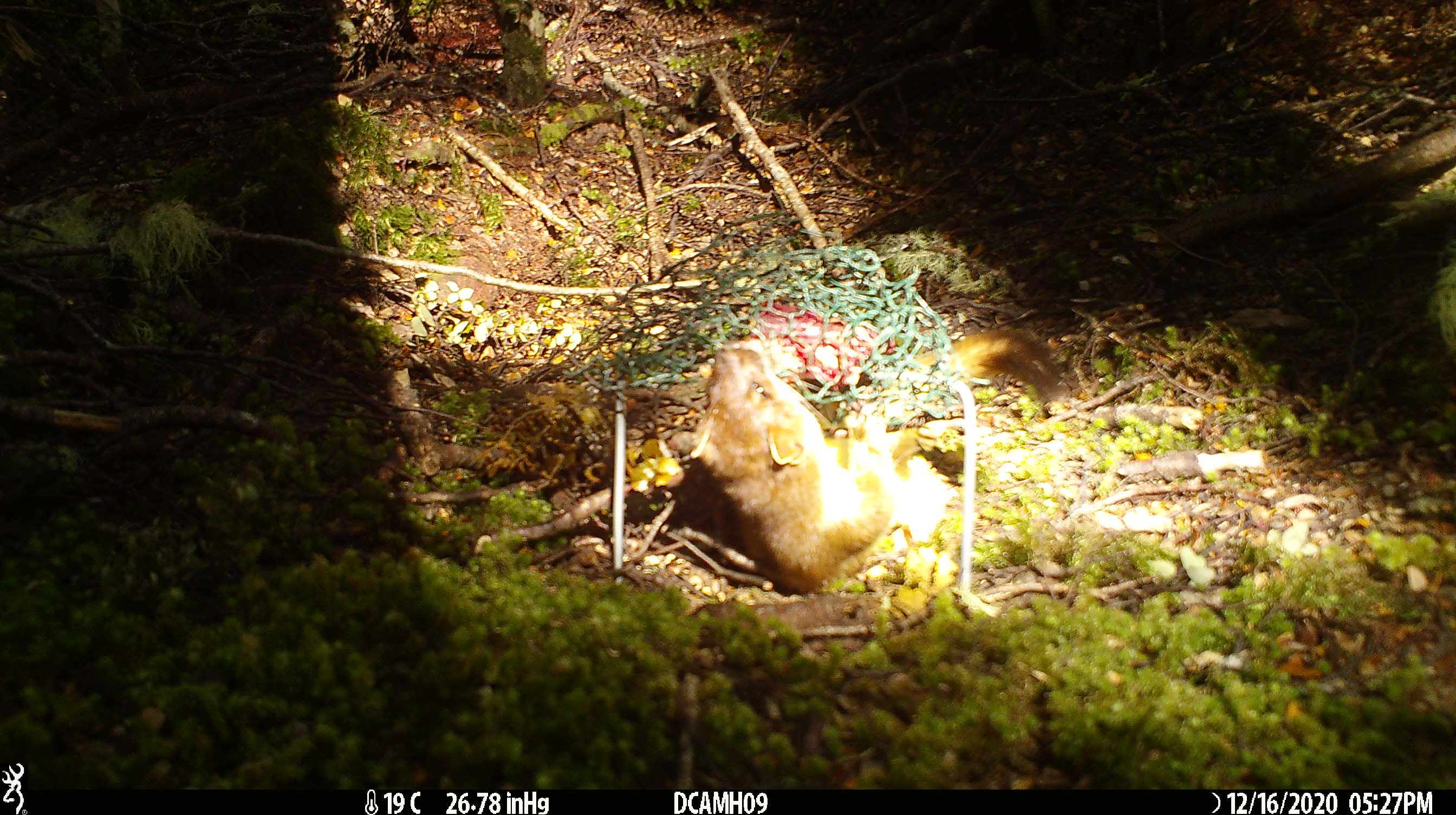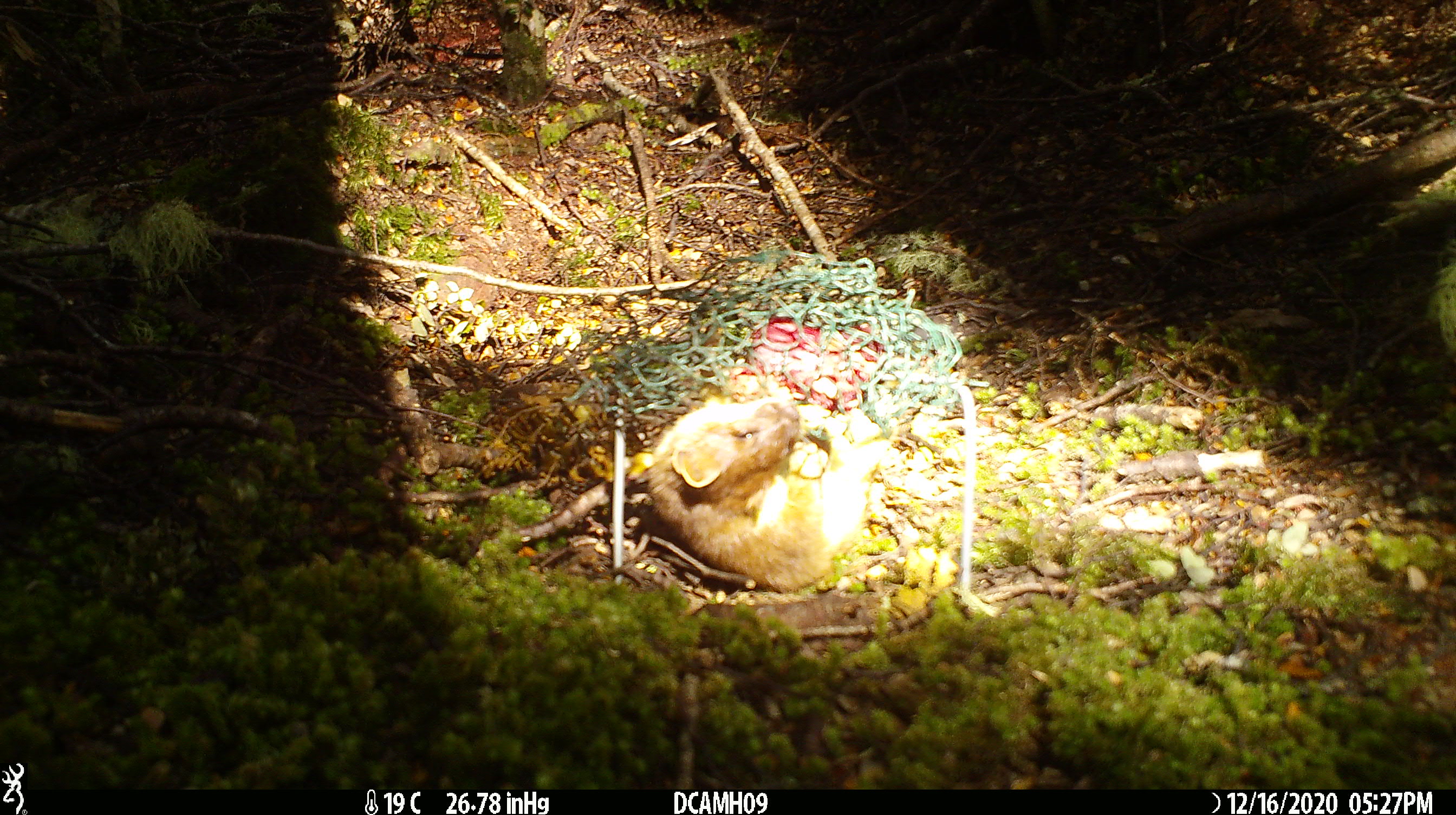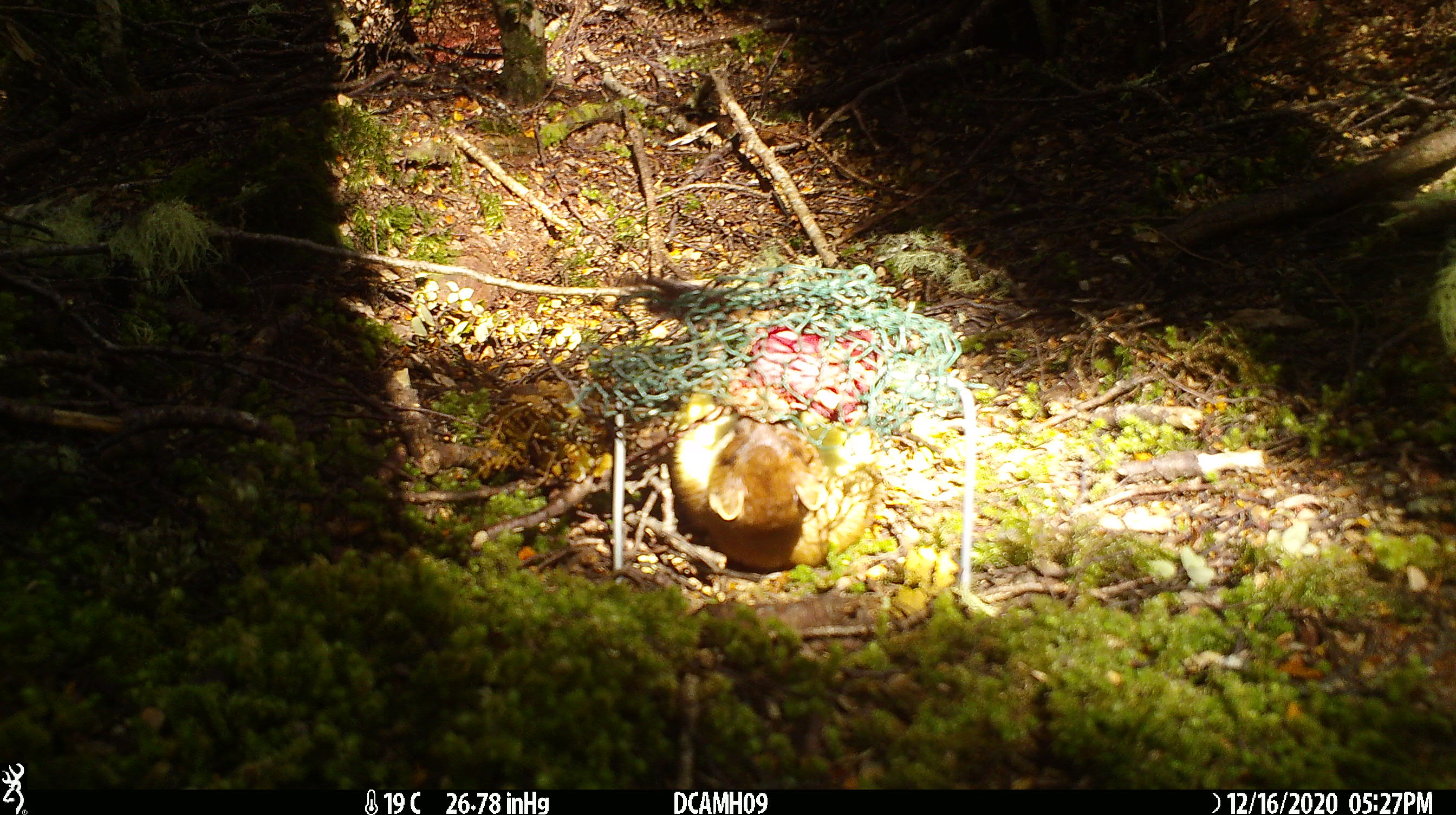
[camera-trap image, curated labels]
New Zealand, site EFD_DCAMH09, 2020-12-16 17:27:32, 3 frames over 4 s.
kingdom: Animalia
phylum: Chordata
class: Mammalia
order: Carnivora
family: Mustelidae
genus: Mustela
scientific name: Mustela erminea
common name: stoat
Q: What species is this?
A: Stoat (Mustela erminea).